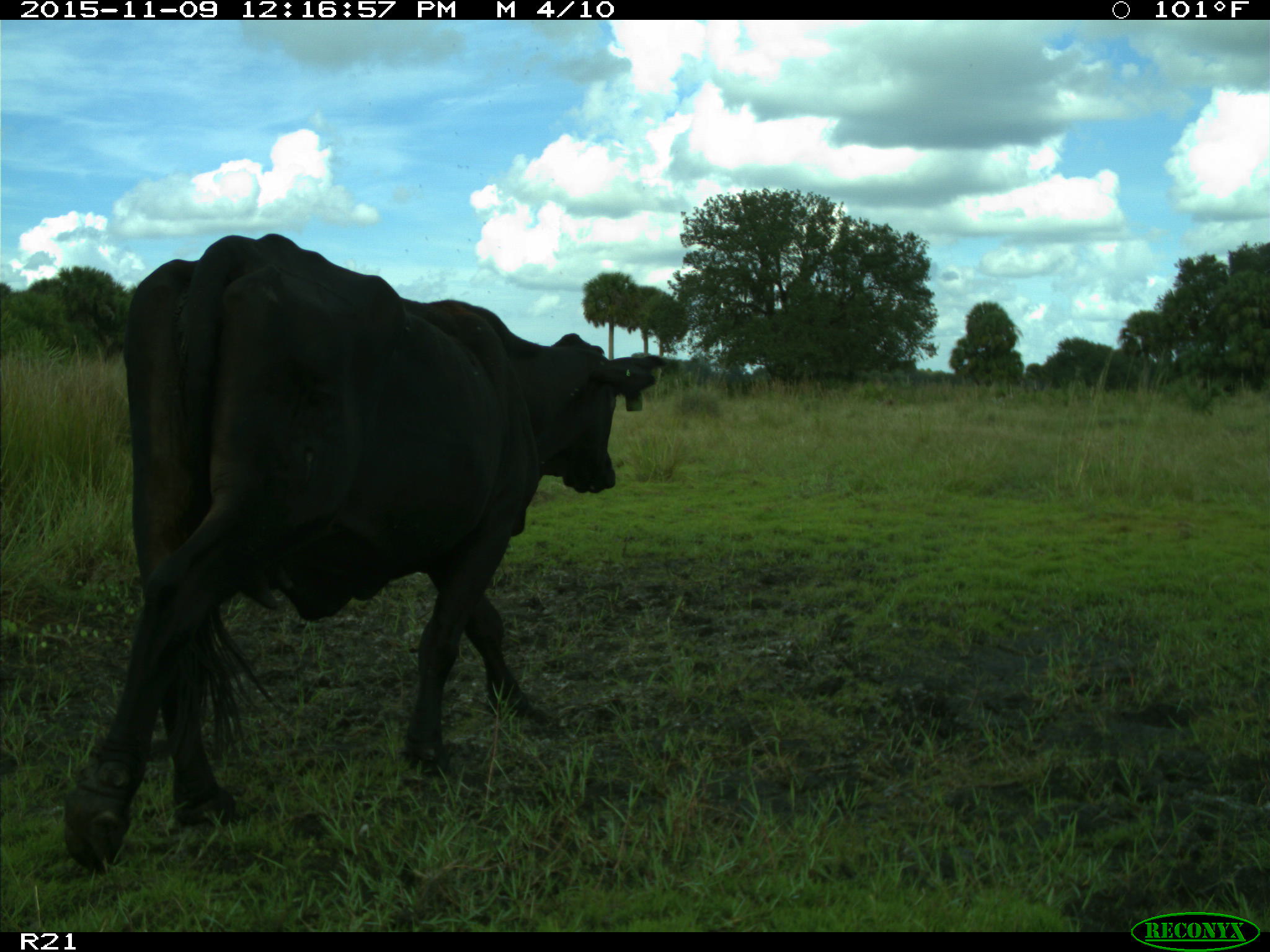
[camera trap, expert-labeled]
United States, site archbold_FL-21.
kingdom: Animalia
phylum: Chordata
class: Mammalia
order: Artiodactyla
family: Bovidae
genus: Bos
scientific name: Bos taurus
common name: domestic cow